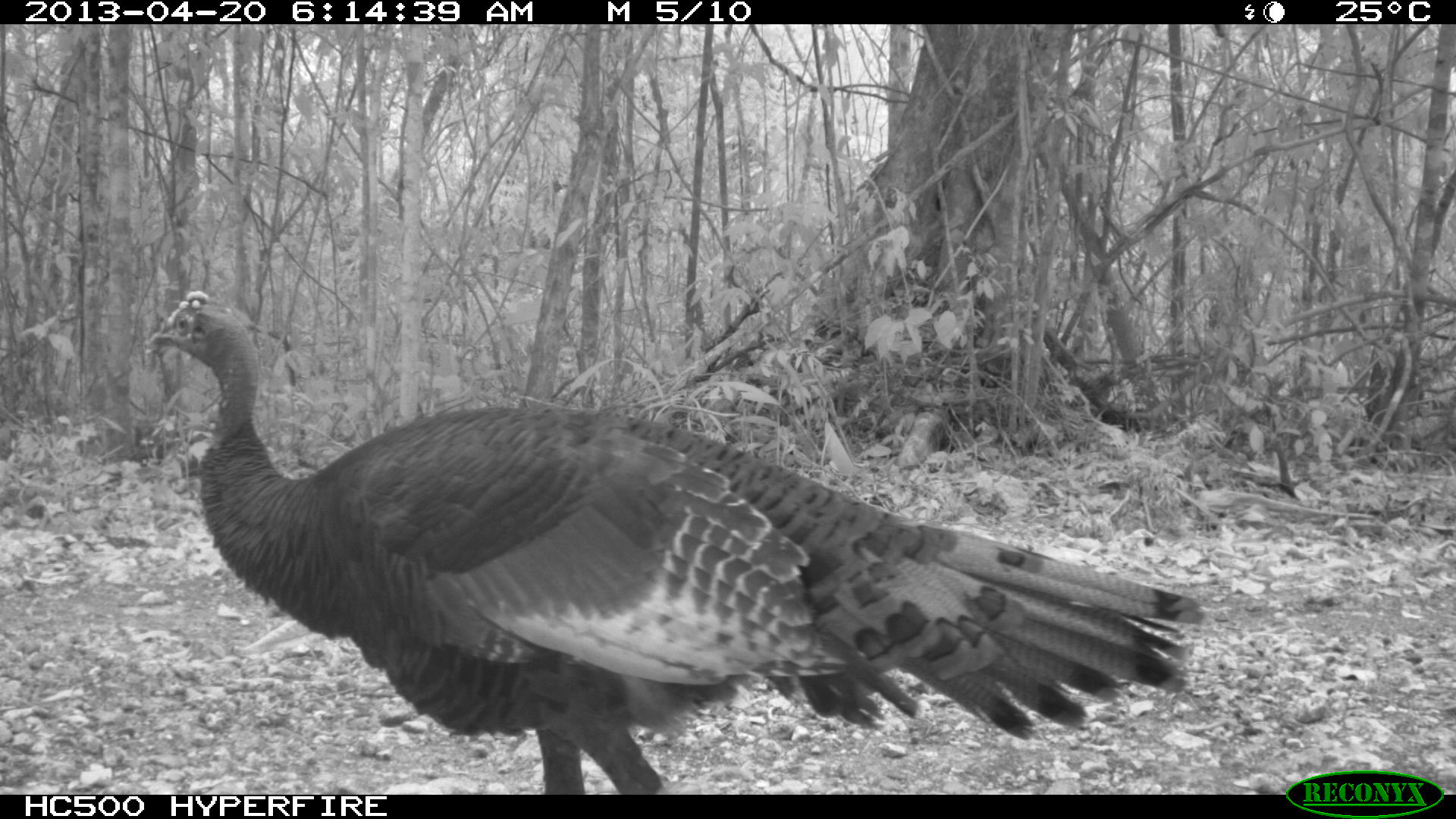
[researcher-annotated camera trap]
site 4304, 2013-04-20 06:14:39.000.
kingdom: Animalia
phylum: Chordata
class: Aves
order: Galliformes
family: Phasianidae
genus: Meleagris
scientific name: Meleagris ocellata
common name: ocellated turkey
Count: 1.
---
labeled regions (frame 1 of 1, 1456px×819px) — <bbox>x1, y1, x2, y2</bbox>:
meleagris ocellata: <bbox>144, 287, 1205, 794</bbox>